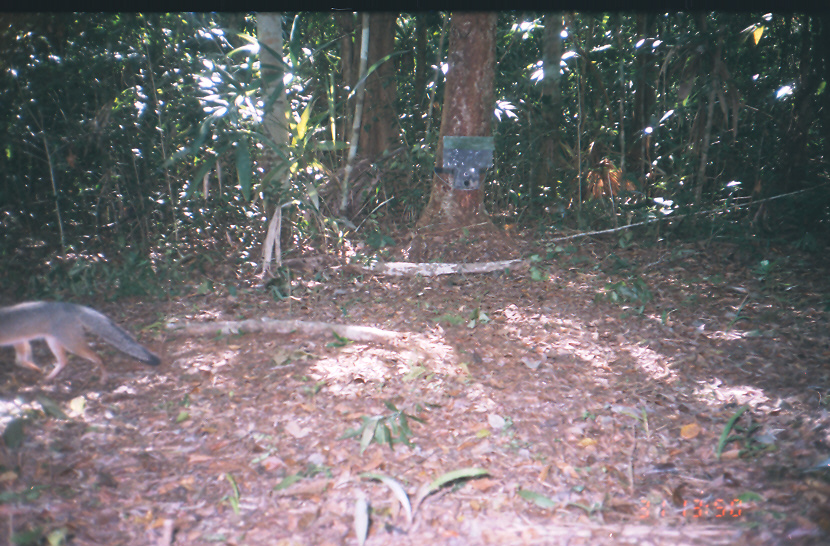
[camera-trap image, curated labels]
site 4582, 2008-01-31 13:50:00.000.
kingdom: Animalia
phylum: Chordata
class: Mammalia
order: Carnivora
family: Canidae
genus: Urocyon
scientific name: Urocyon cinereoargenteus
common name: gray fox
Urocyon cinereoargenteus (gray fox).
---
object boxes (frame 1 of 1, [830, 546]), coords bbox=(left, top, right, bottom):
urocyon cinereoargenteus: bbox=(0, 300, 161, 386)